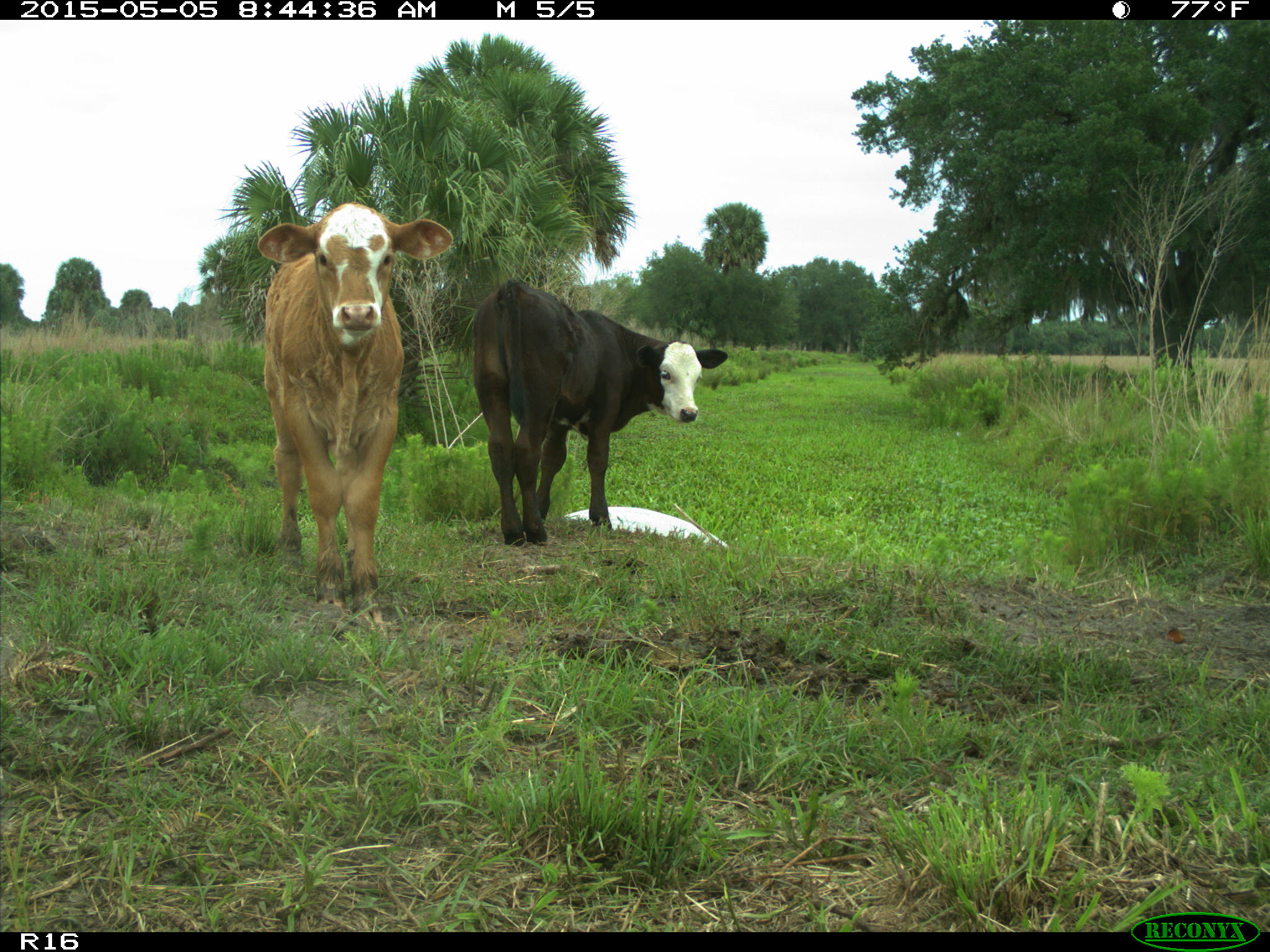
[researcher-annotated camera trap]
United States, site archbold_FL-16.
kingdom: Animalia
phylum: Chordata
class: Mammalia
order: Artiodactyla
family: Bovidae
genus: Bos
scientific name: Bos taurus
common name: domestic cow